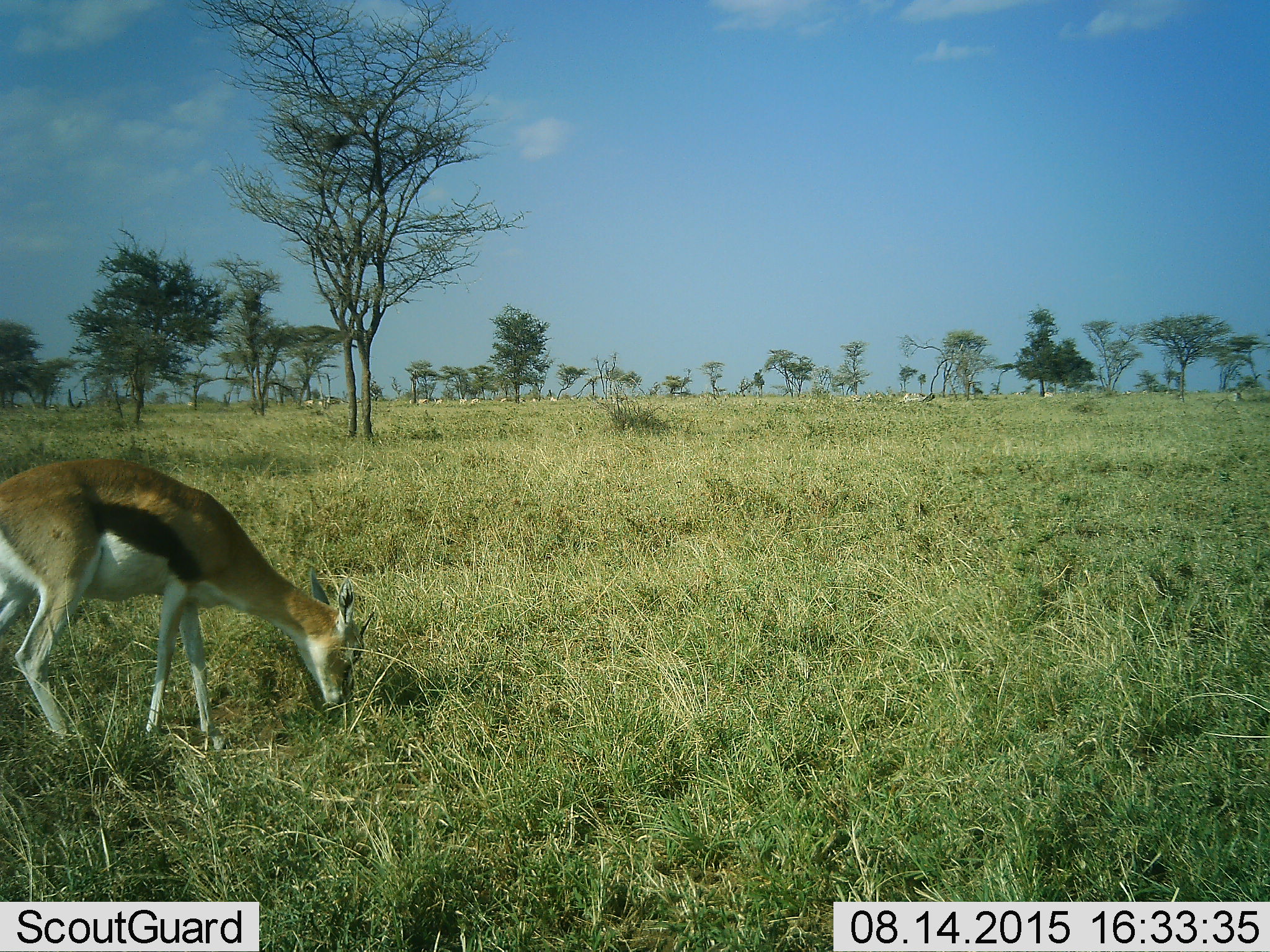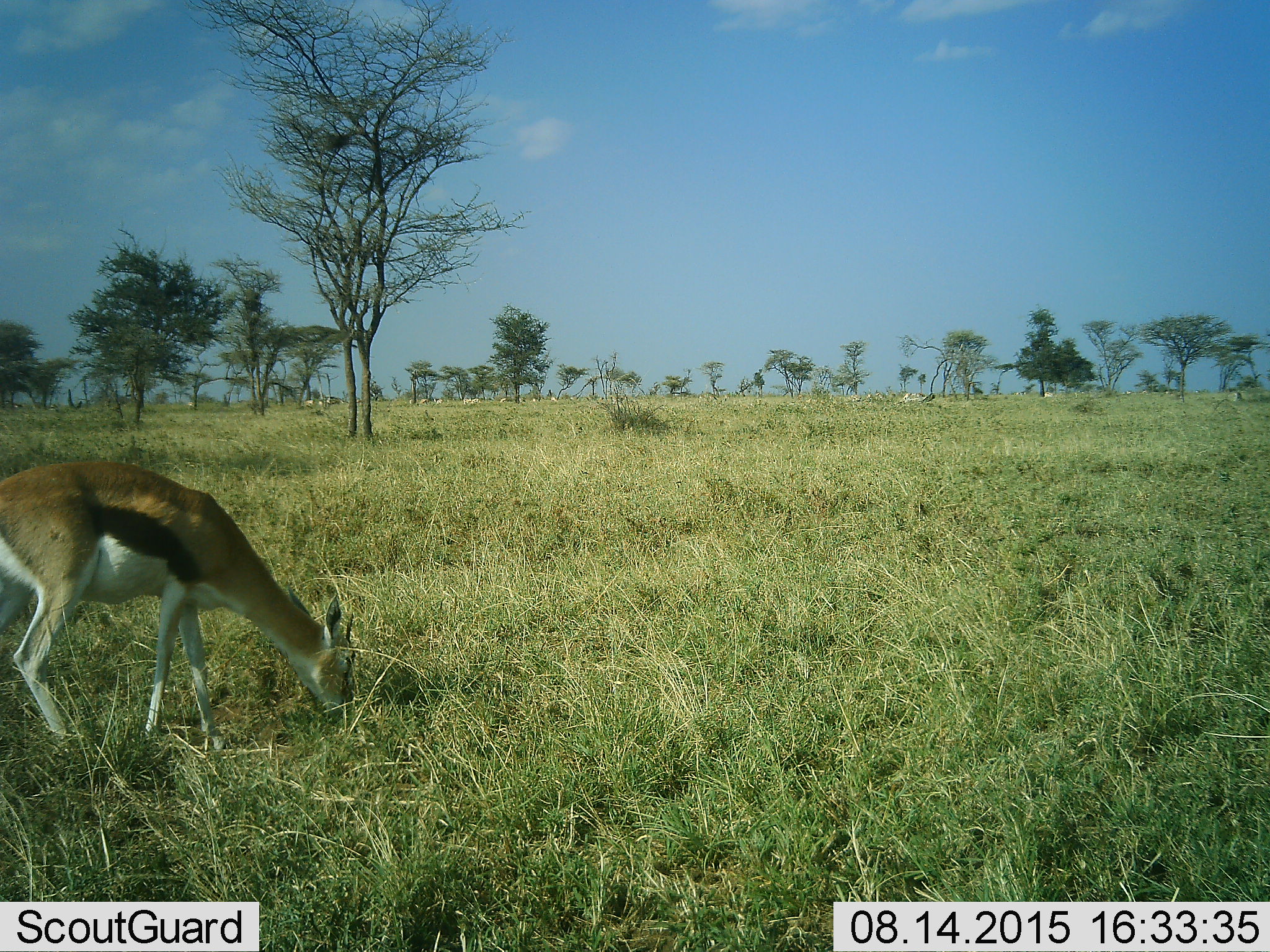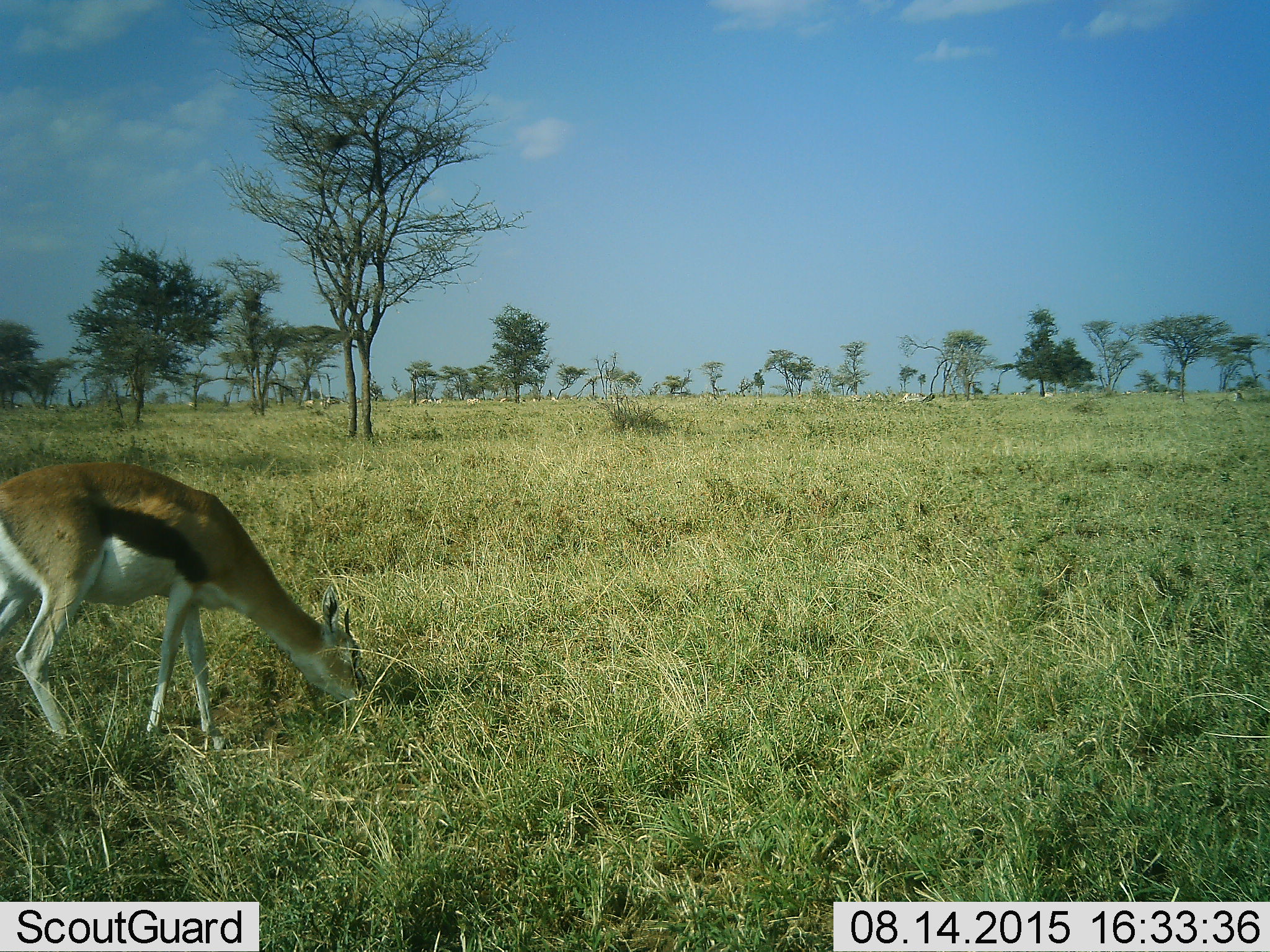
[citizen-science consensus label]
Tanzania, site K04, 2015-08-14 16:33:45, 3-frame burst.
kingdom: Animalia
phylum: Chordata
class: Mammalia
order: Artiodactyla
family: Bovidae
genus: Eudorcas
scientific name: Eudorcas thomsonii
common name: thomson's gazelle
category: gazellethomsons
Gazellethomsons (thomson's gazelle) (Eudorcas thomsonii), count 11-50. Behavior (volunteer vote fractions): standing 56%, resting 11%, moving 44%, interacting 0%. Young present (vote fraction): 0%. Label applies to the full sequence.